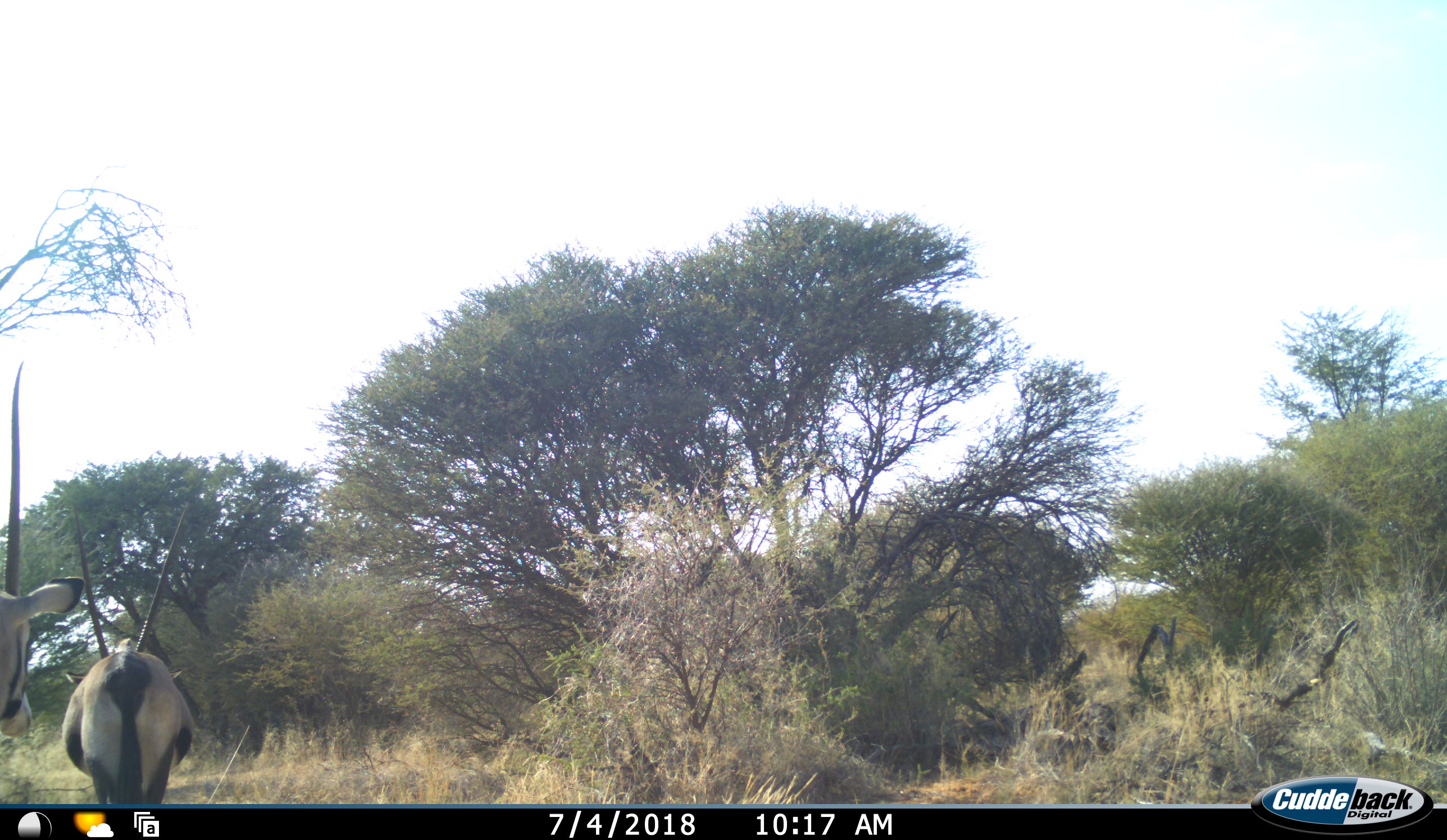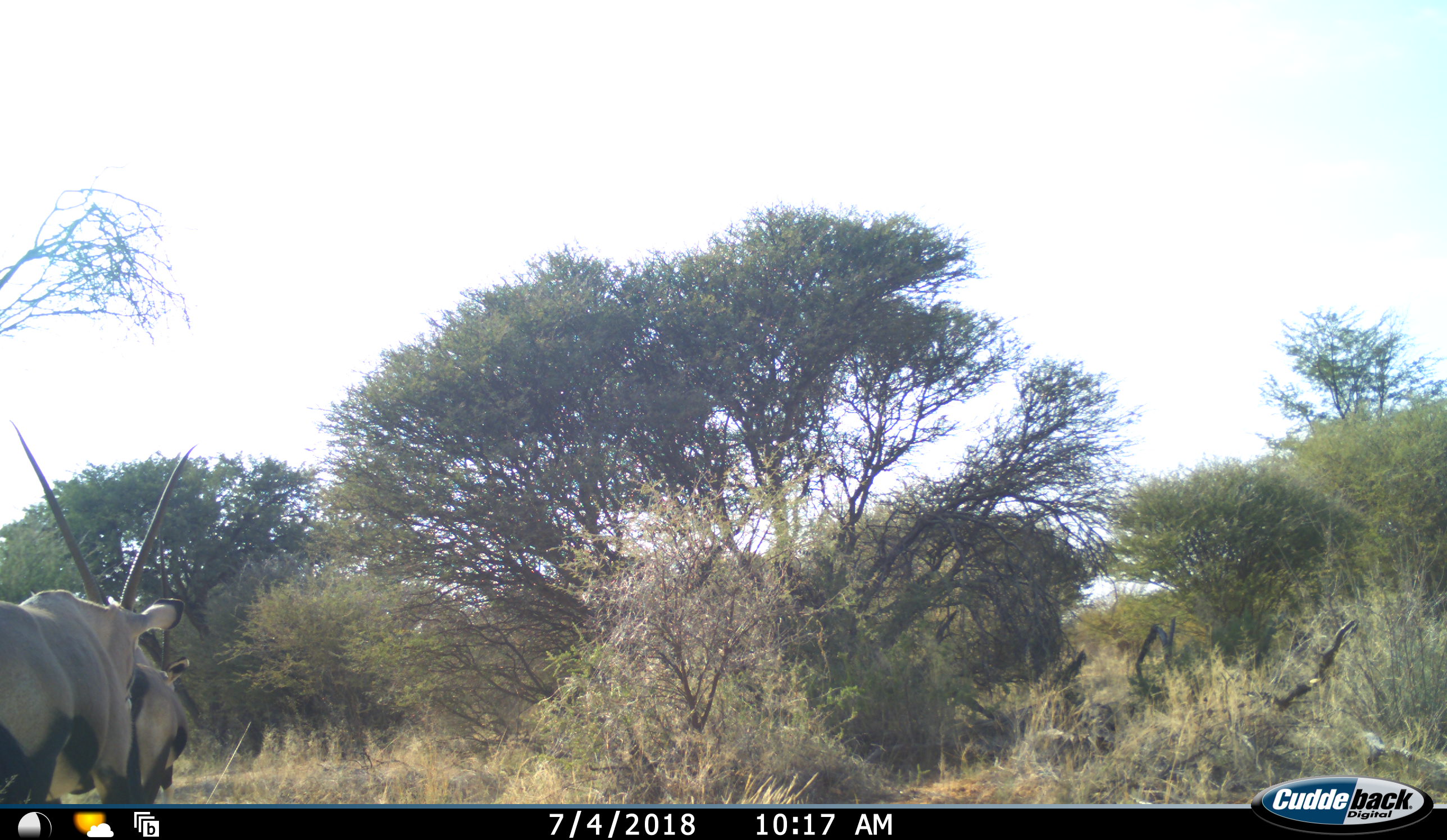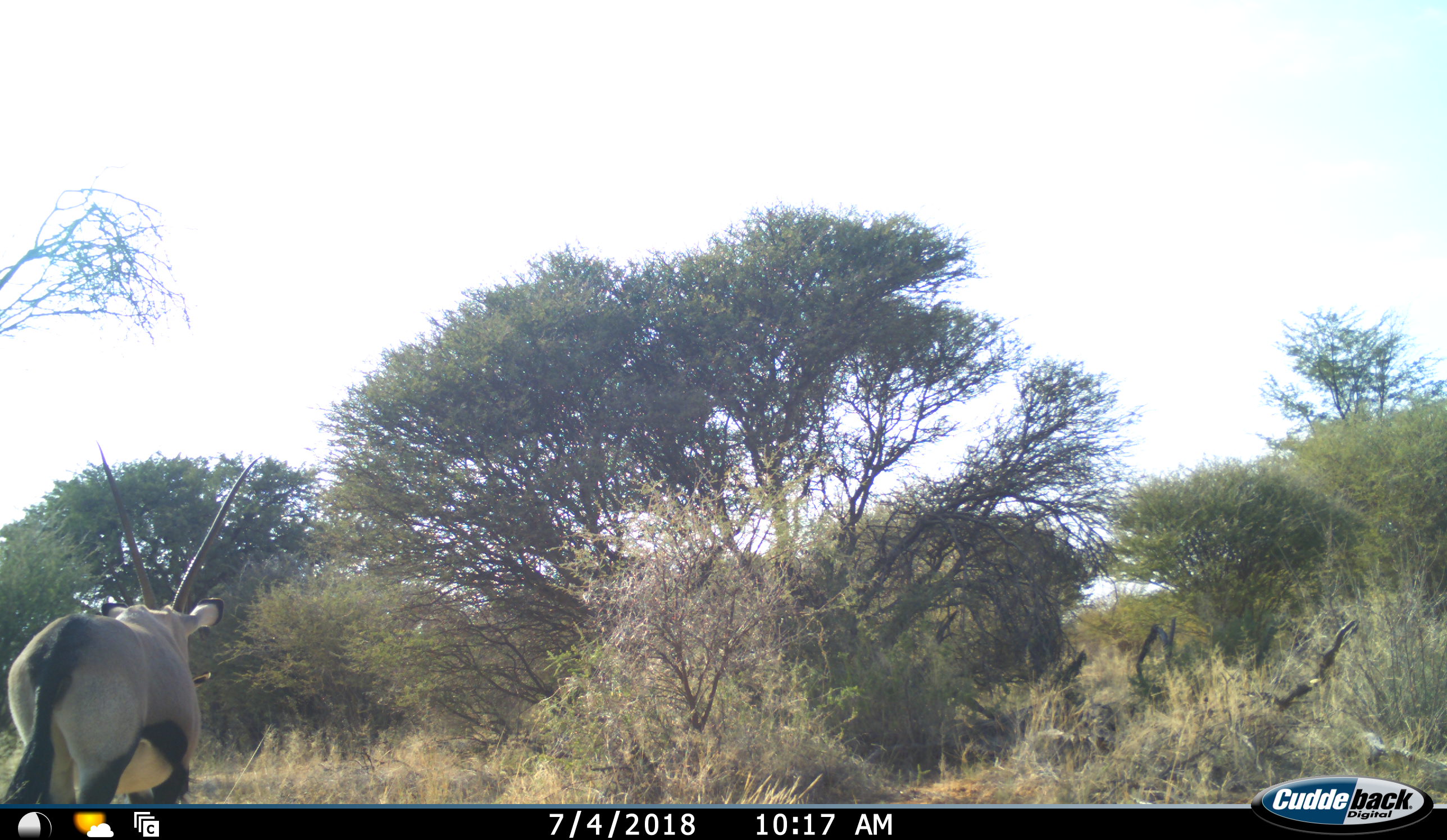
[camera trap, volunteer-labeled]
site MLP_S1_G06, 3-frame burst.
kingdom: Animalia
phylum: Chordata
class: Mammalia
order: Artiodactyla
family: Bovidae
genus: Oryx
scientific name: Oryx gazella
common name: gemsbok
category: oryx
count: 2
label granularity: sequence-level